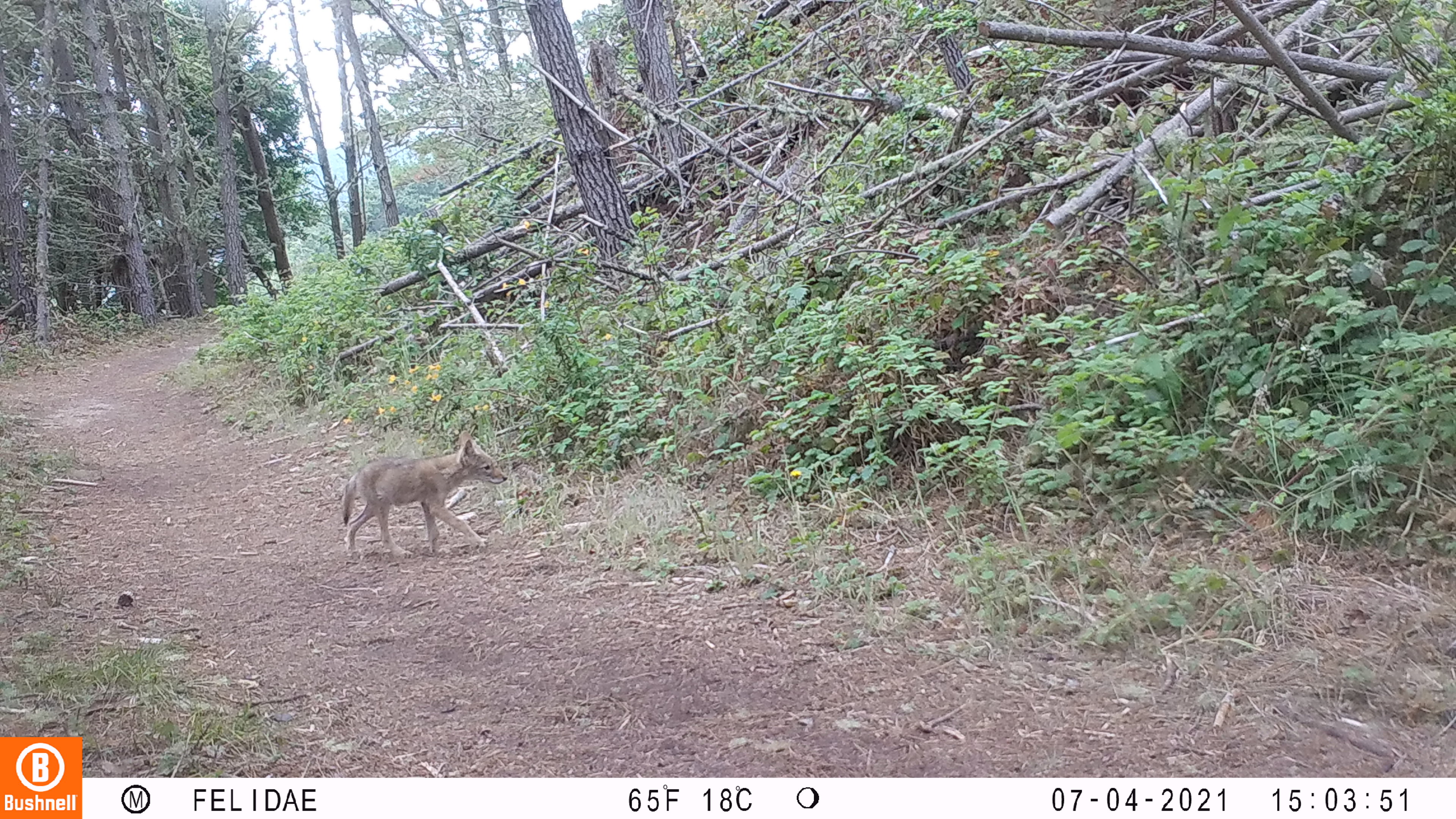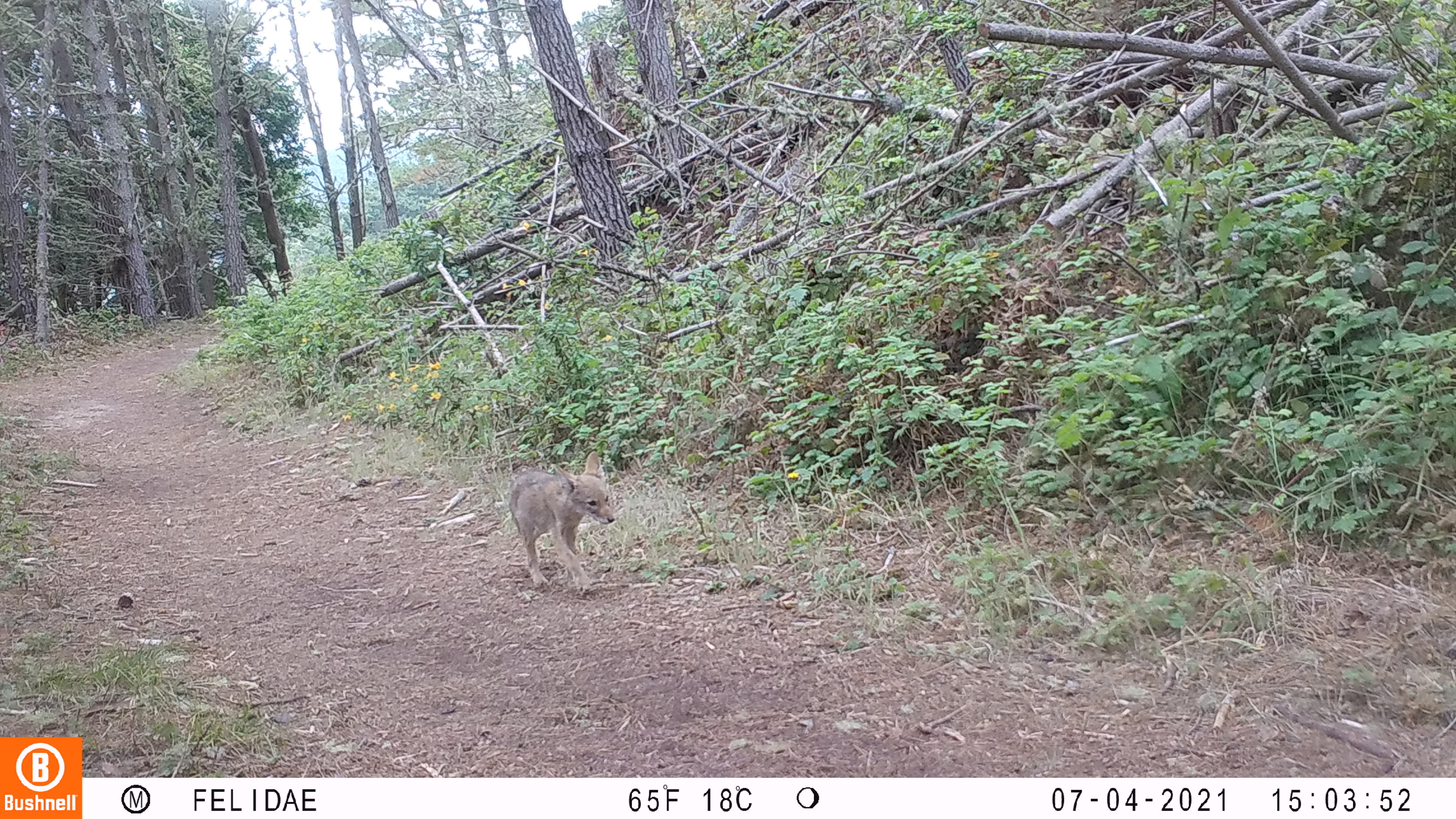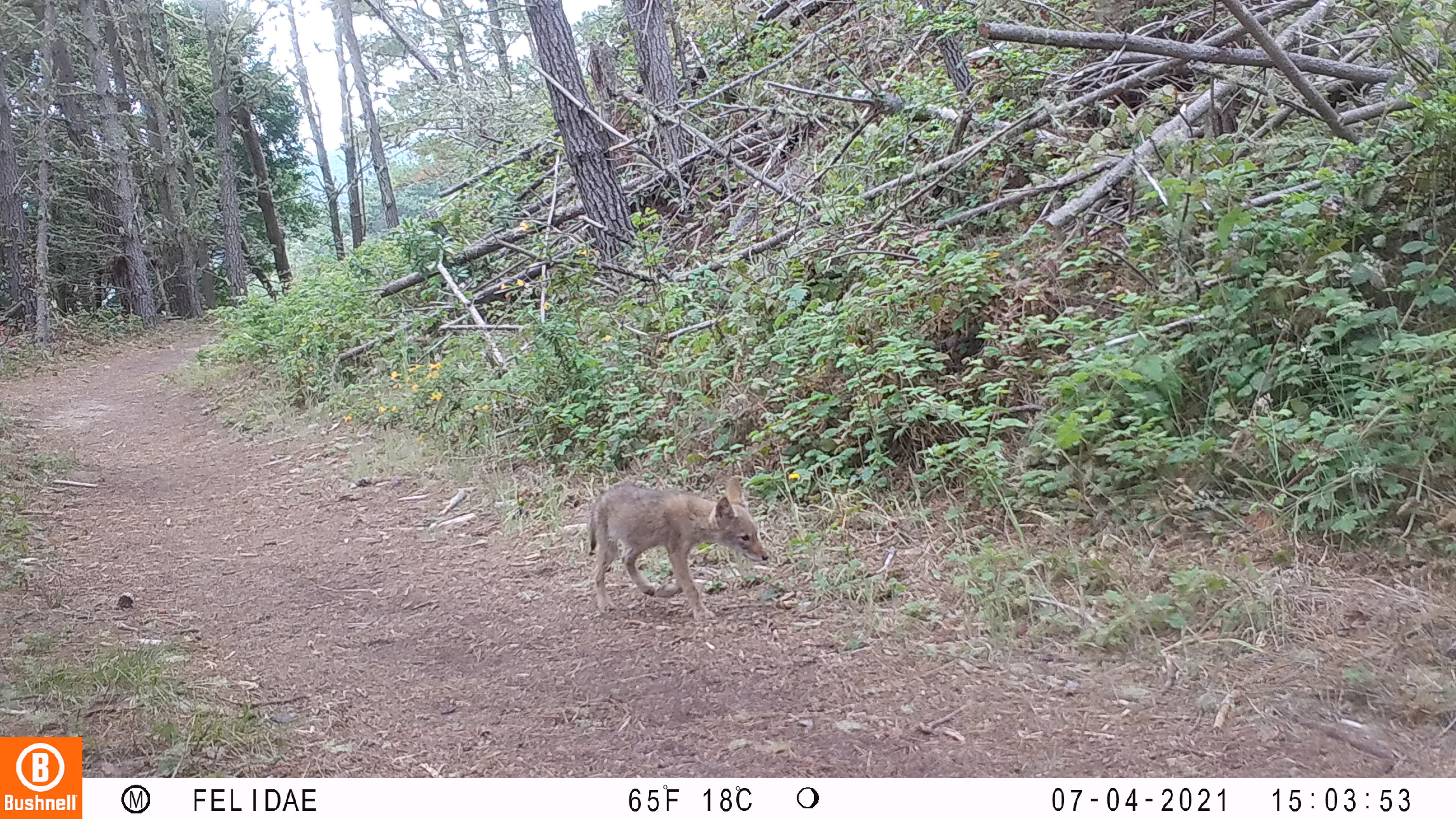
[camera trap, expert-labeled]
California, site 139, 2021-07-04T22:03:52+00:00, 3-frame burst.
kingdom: Animalia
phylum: Chordata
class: Mammalia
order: Carnivora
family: Canidae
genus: Canis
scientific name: Canis latrans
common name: coyote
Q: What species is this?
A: Coyote (Canis latrans).